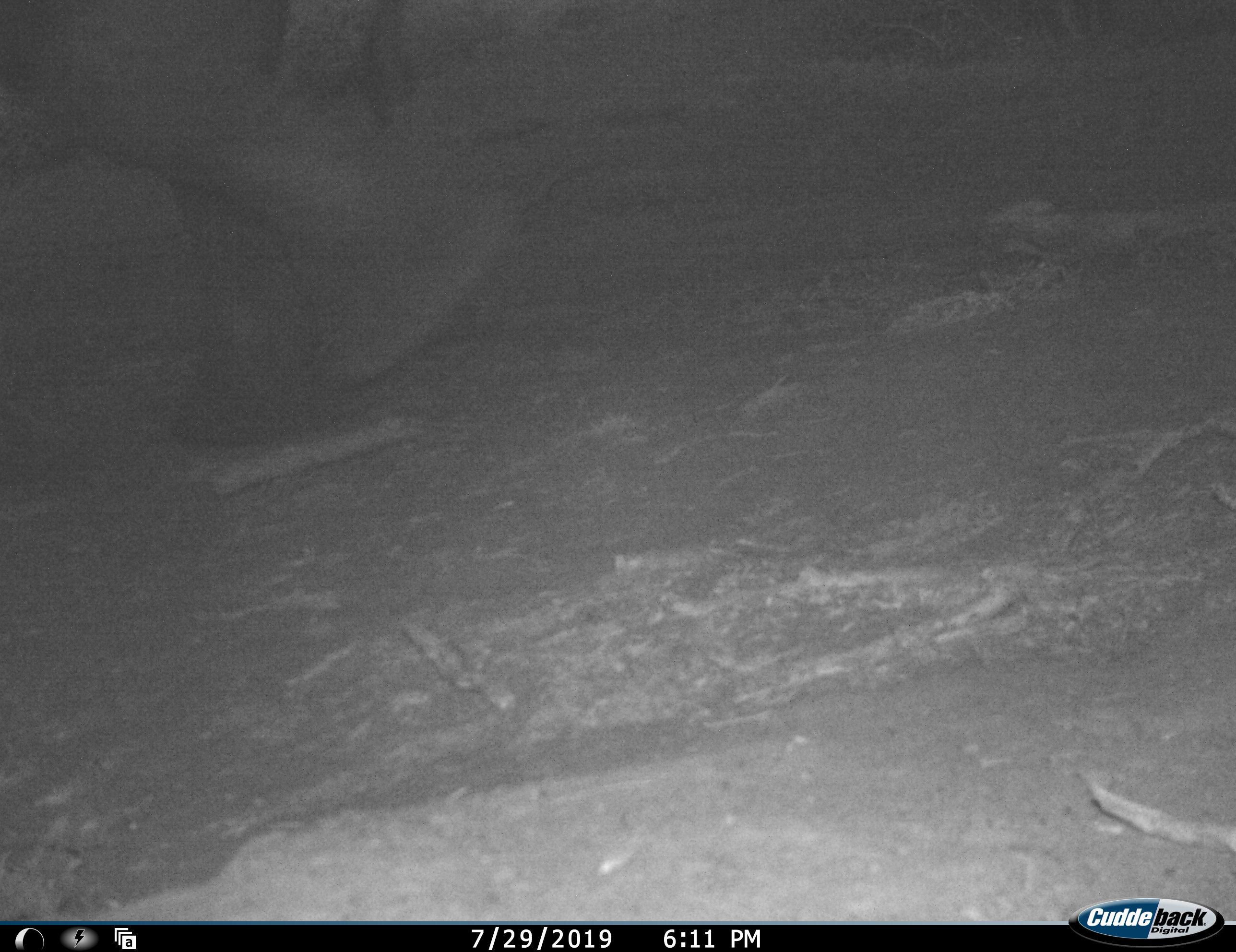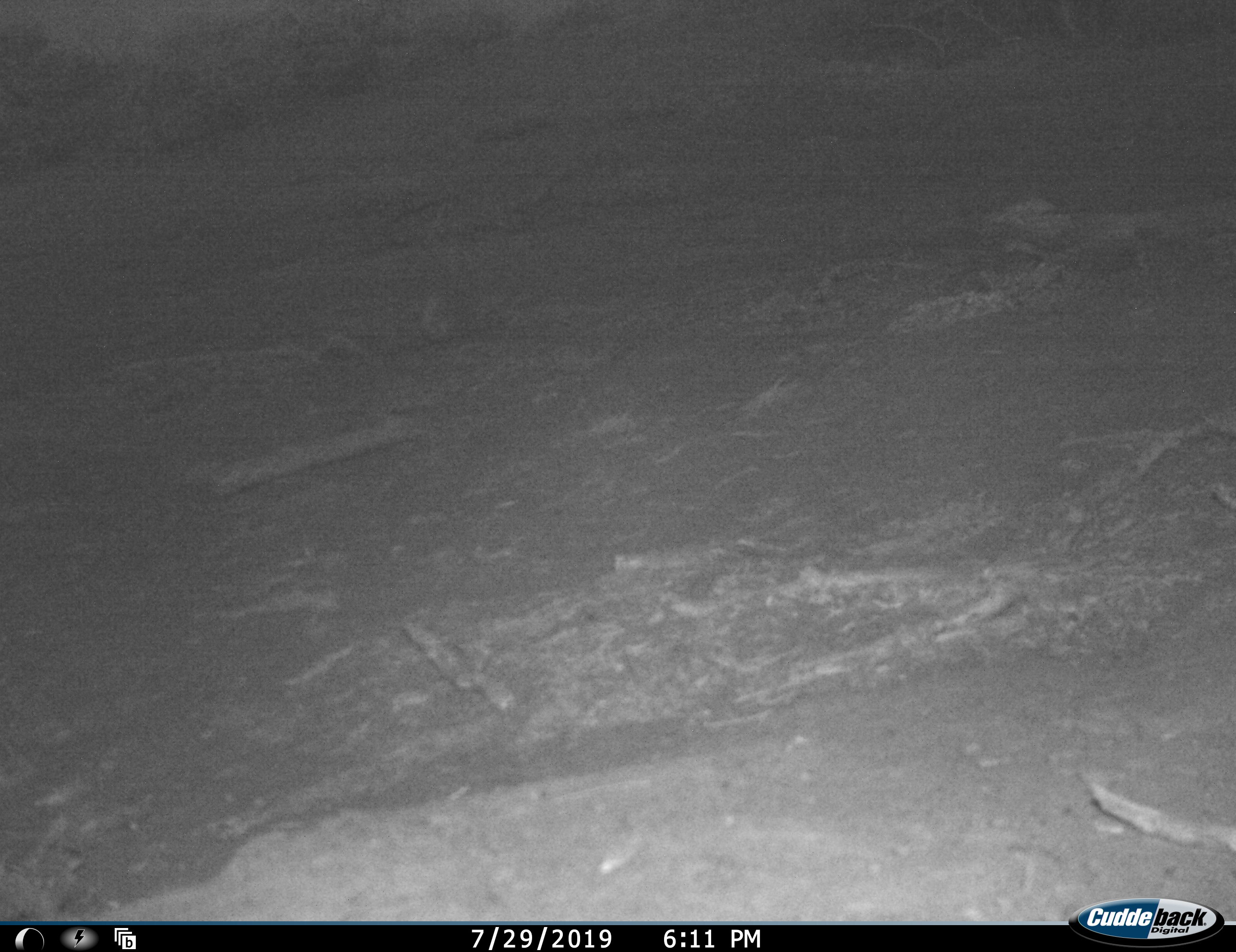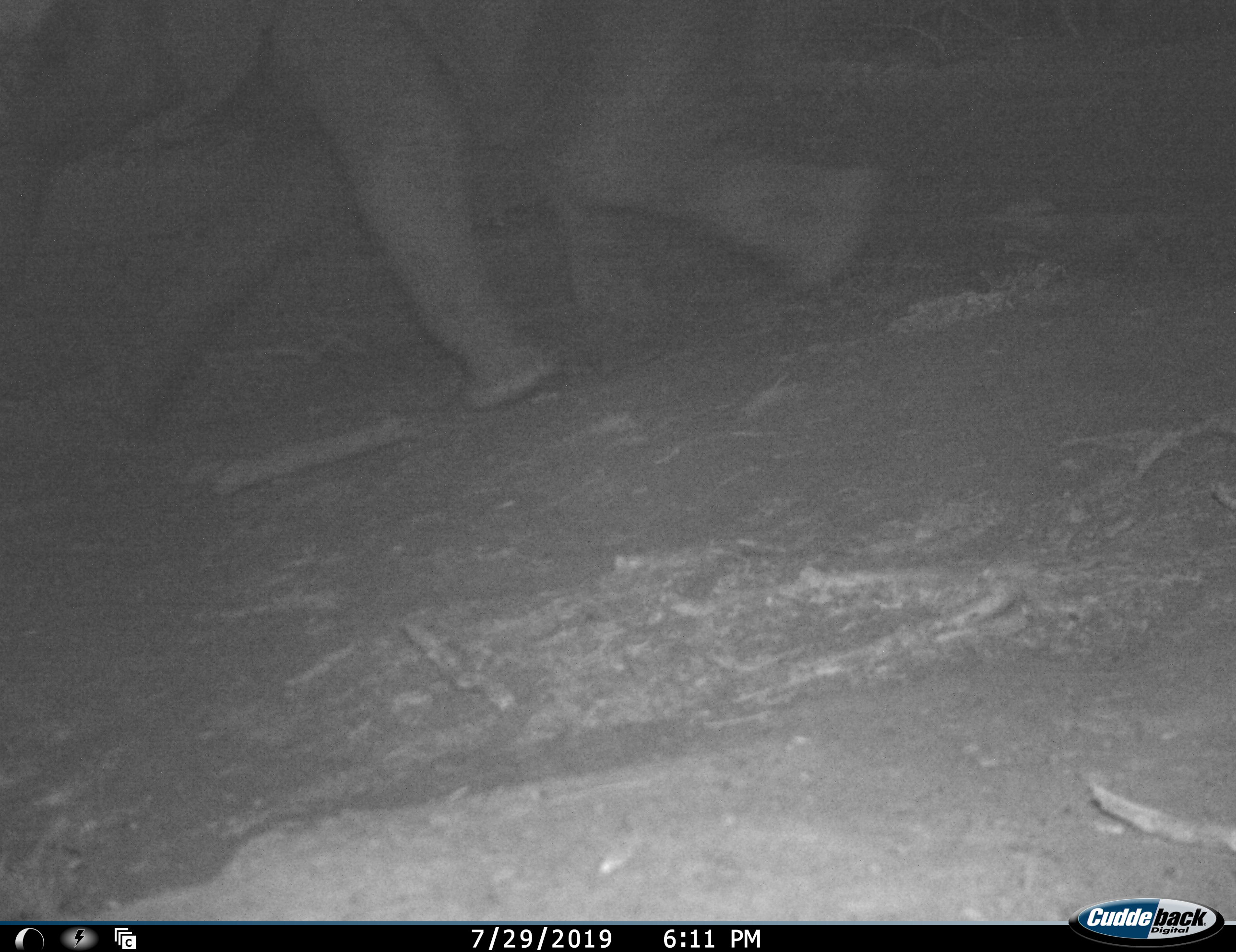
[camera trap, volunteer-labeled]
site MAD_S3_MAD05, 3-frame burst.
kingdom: Animalia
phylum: Chordata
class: Mammalia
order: Proboscidea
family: Elephantidae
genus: Loxodonta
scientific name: Loxodonta africana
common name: african bush elephant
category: elephant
Elephant (african bush elephant) (Loxodonta africana), count 1. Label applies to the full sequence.